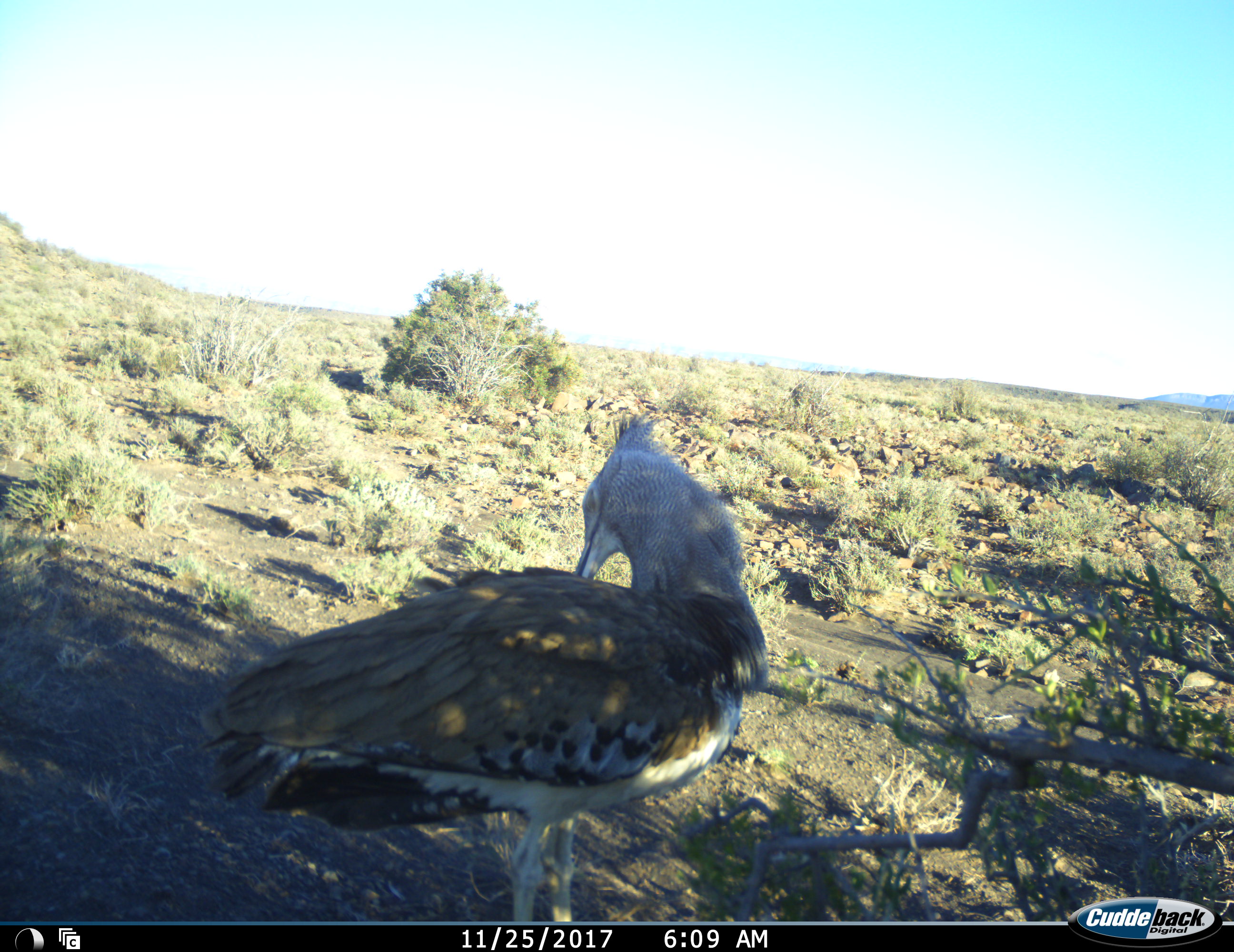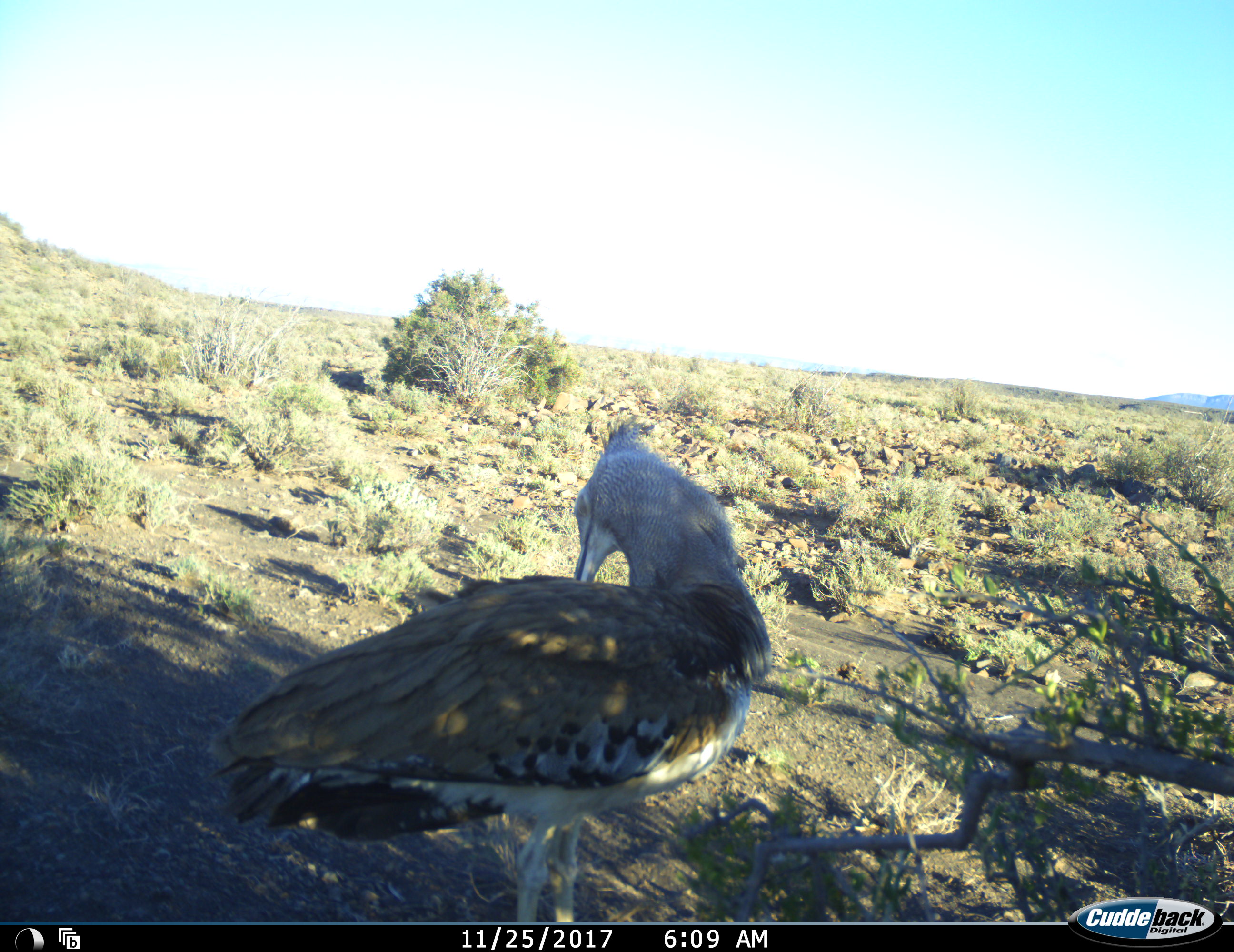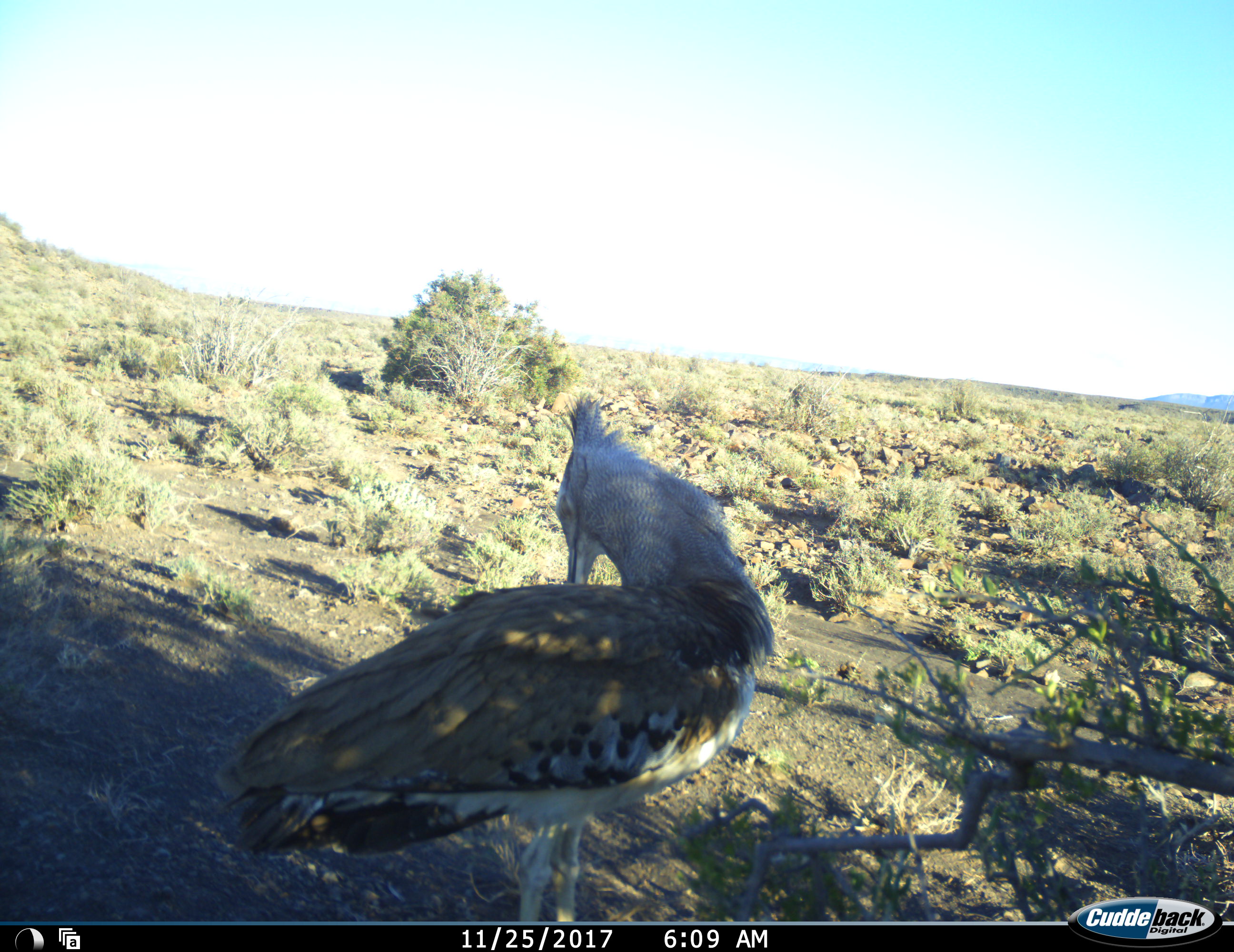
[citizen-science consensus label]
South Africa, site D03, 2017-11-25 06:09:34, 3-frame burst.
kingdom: Animalia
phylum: Chordata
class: Aves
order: Otidiformes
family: Otididae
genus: Ardeotis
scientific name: Ardeotis kori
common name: kori bustard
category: bustardkori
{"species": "bustardkori (kori bustard) (Ardeotis kori)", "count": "1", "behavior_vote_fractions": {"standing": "89%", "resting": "11%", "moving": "0%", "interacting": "0%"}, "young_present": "0%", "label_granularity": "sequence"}